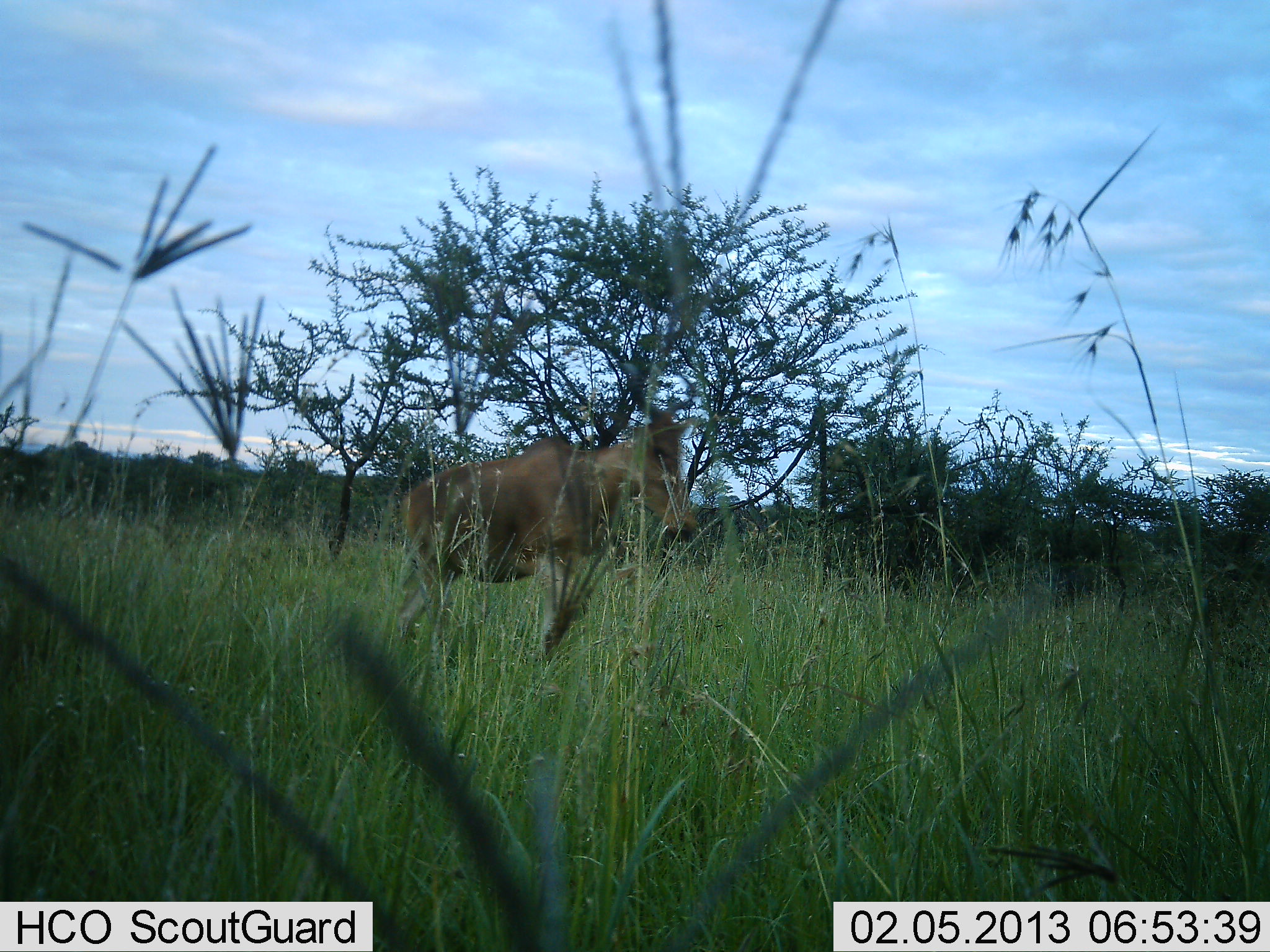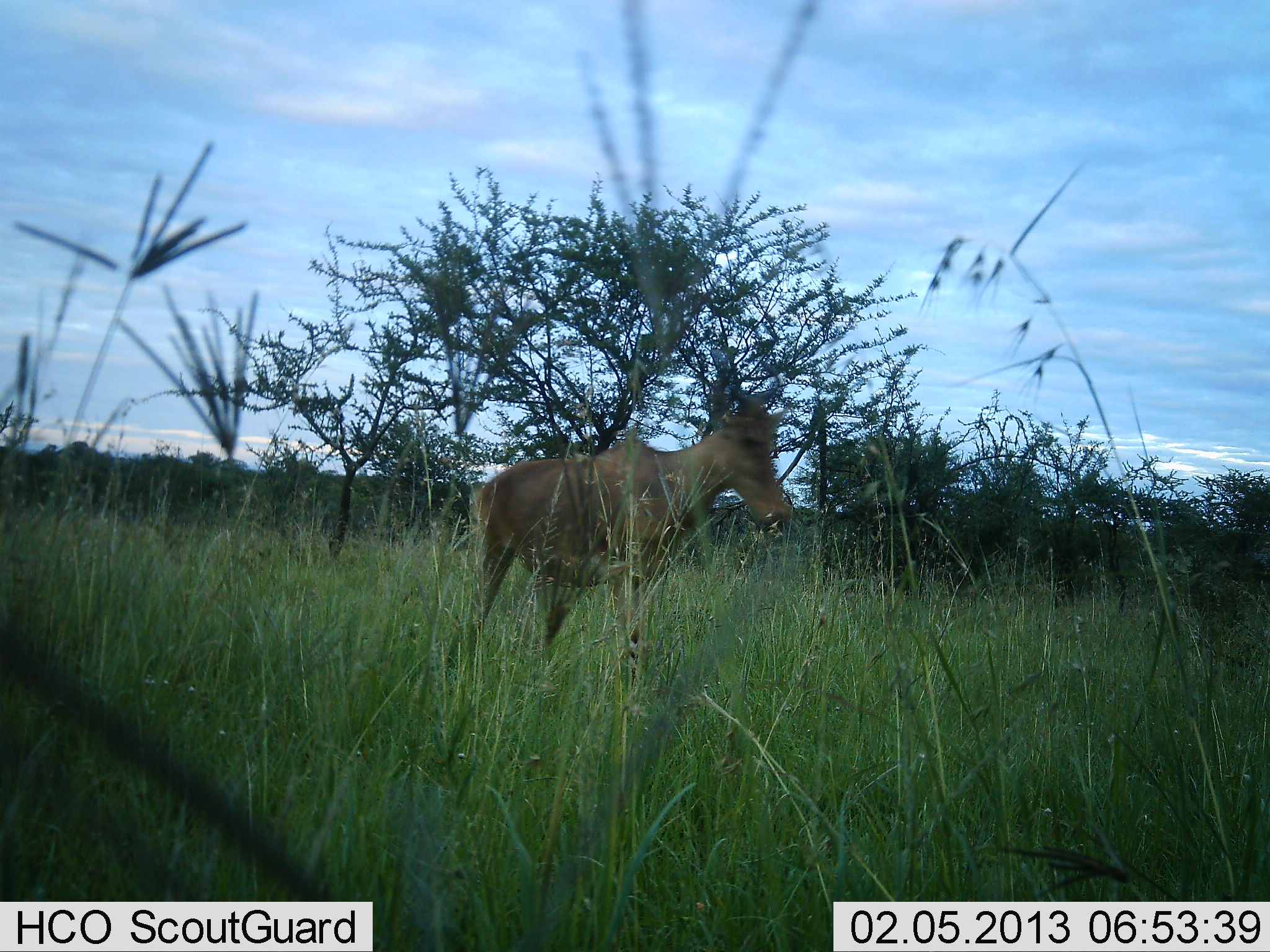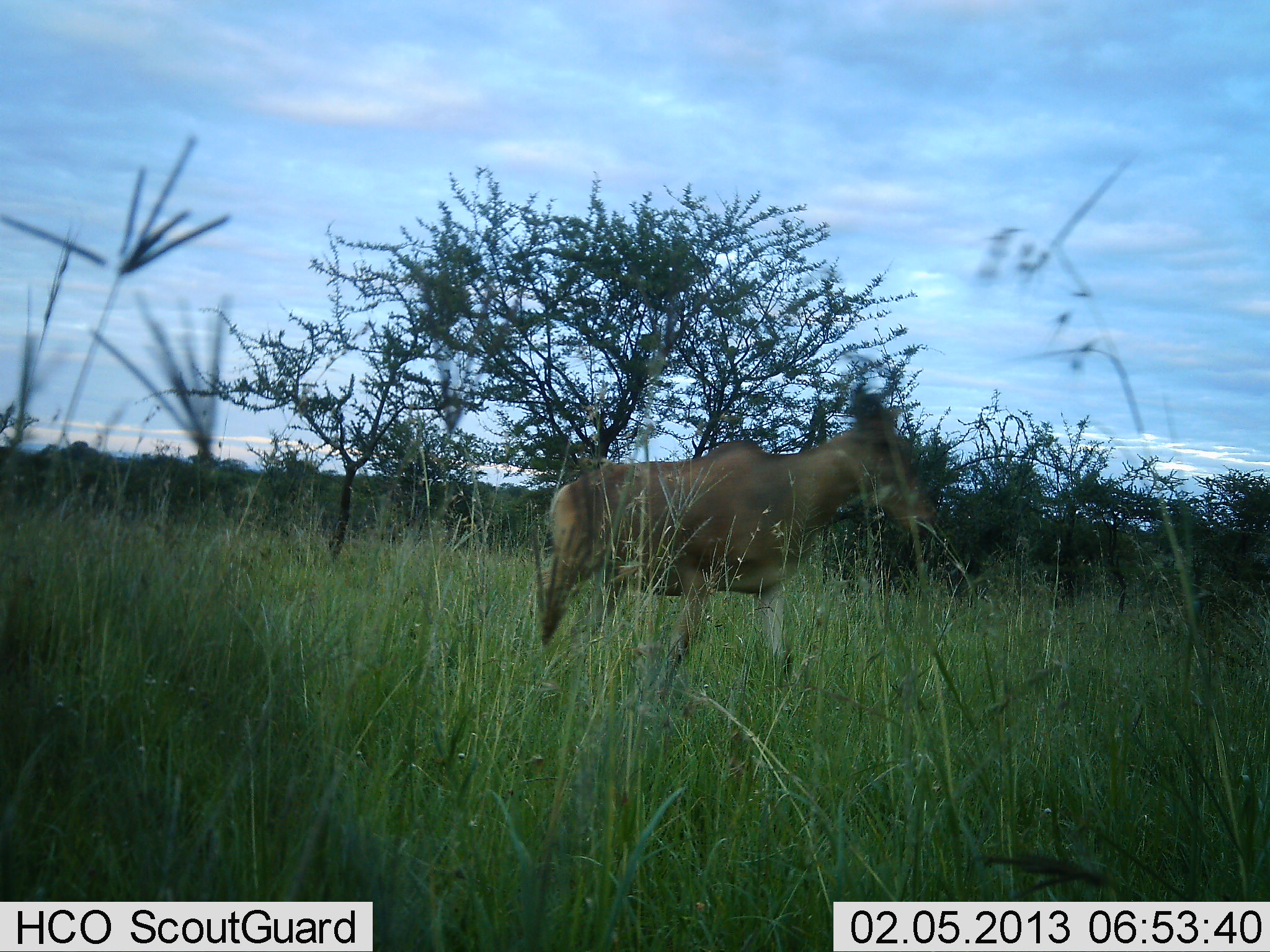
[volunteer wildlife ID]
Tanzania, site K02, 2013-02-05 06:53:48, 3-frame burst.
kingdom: Animalia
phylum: Chordata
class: Mammalia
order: Artiodactyla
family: Bovidae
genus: Alcelaphus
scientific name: Alcelaphus buselaphus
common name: hartebeest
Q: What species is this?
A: Hartebeest (Alcelaphus buselaphus).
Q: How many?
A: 1.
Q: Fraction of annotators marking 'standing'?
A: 4%.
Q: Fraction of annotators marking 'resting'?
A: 0%.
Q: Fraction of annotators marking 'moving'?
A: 100%.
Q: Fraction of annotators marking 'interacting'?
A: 0%.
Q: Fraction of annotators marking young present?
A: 0%.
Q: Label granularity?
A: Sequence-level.